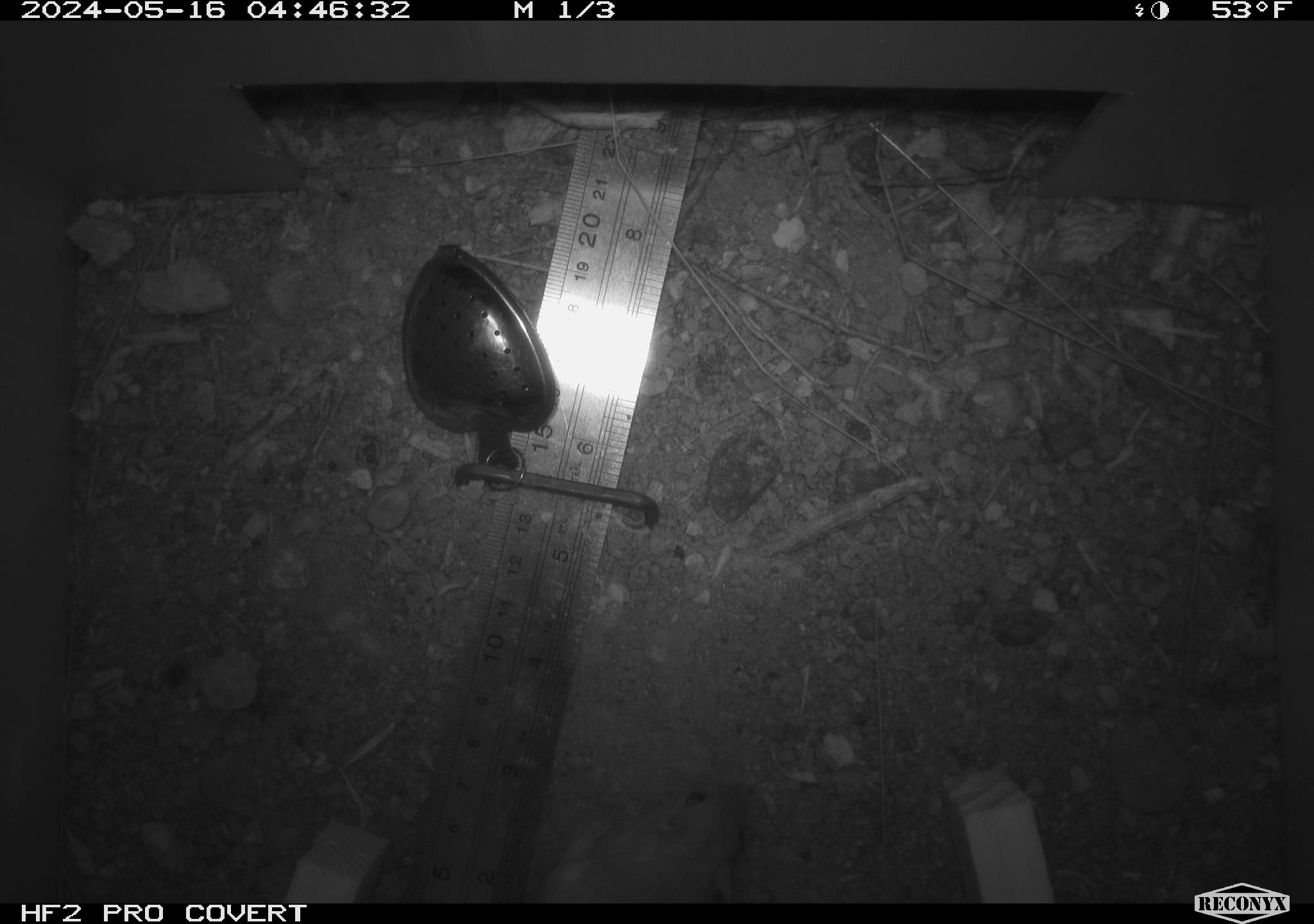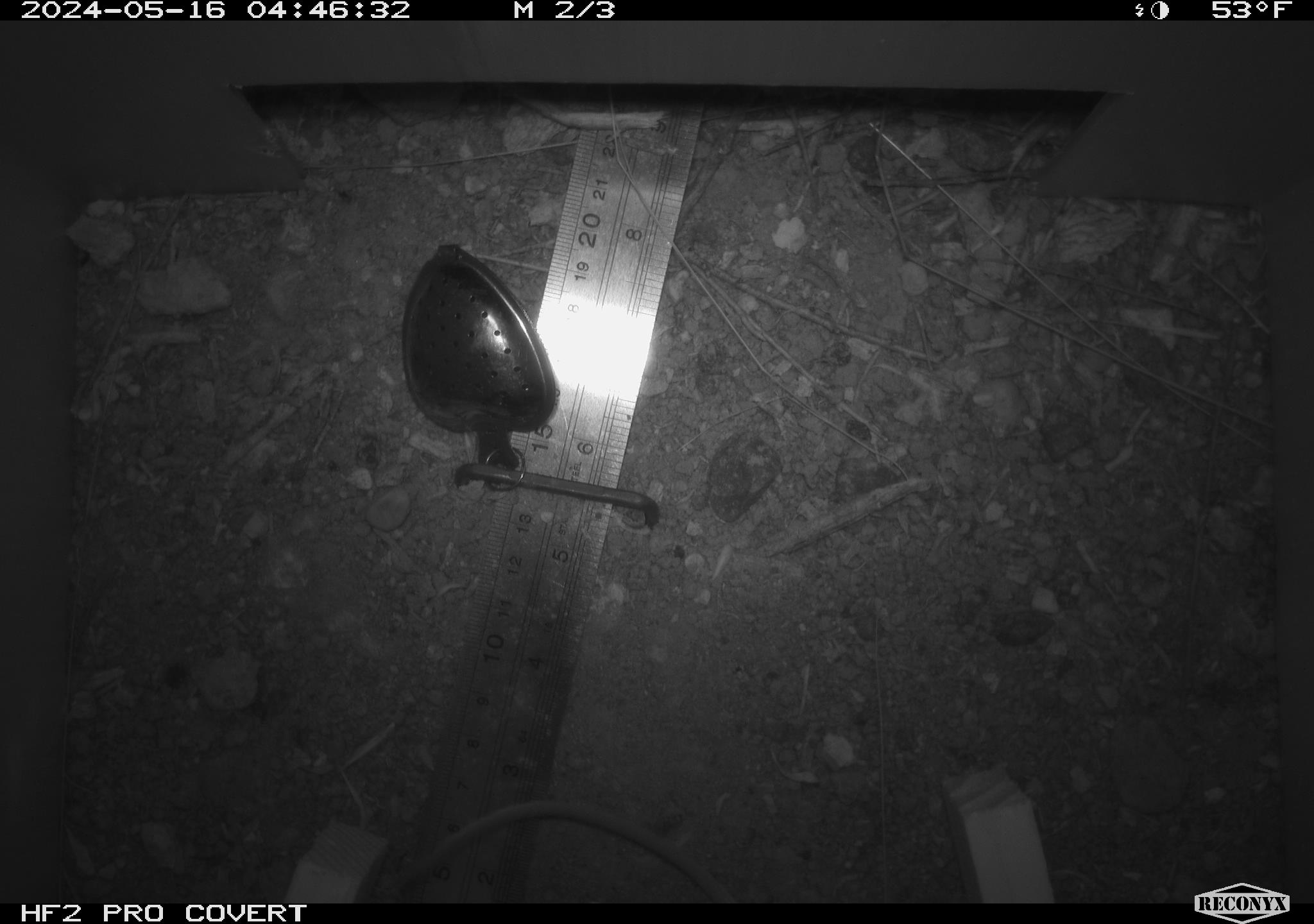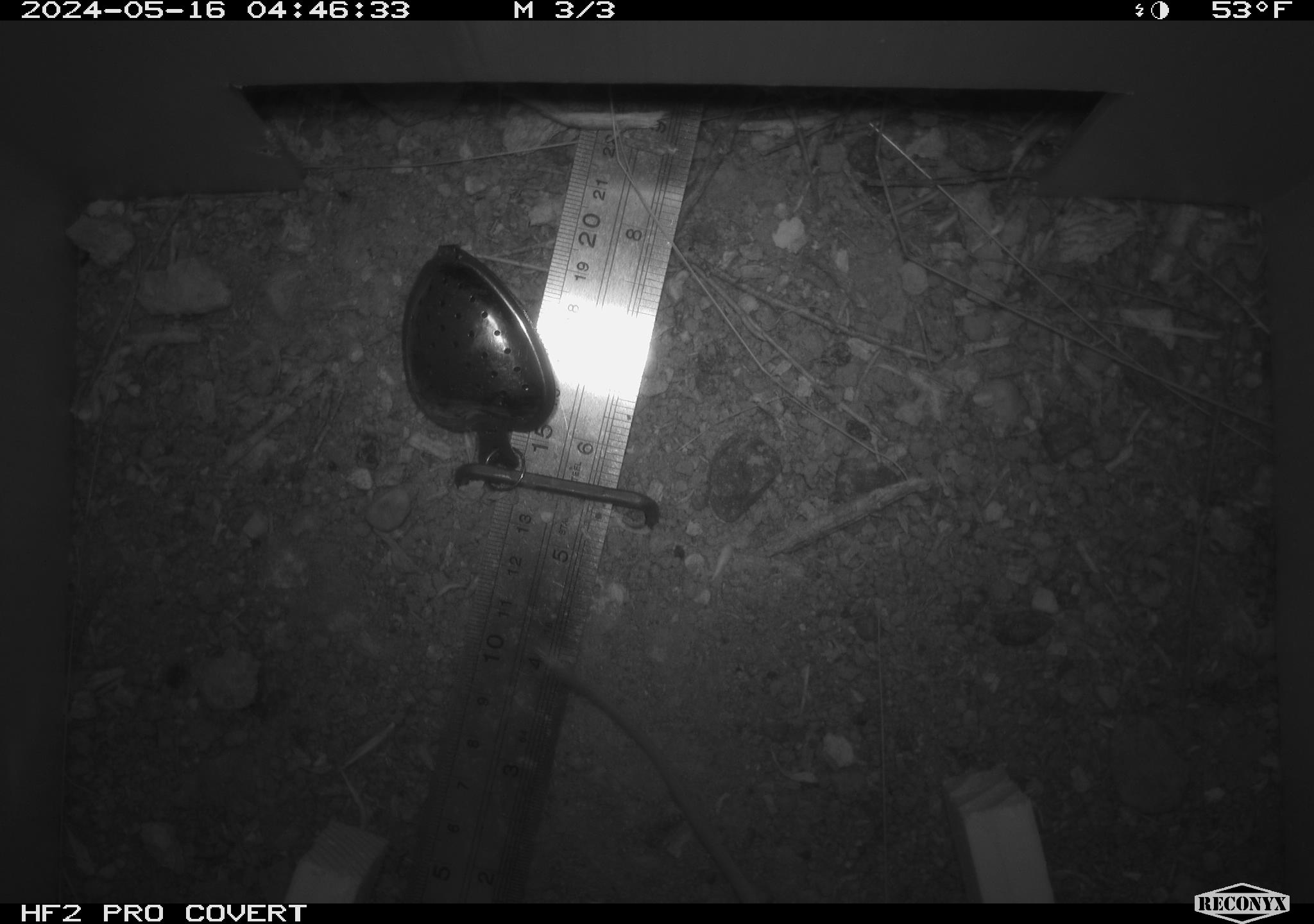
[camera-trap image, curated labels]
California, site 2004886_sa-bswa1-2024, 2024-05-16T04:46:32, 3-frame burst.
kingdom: Animalia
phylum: Chordata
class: Mammalia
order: Rodentia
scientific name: Rodentia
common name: mouse species